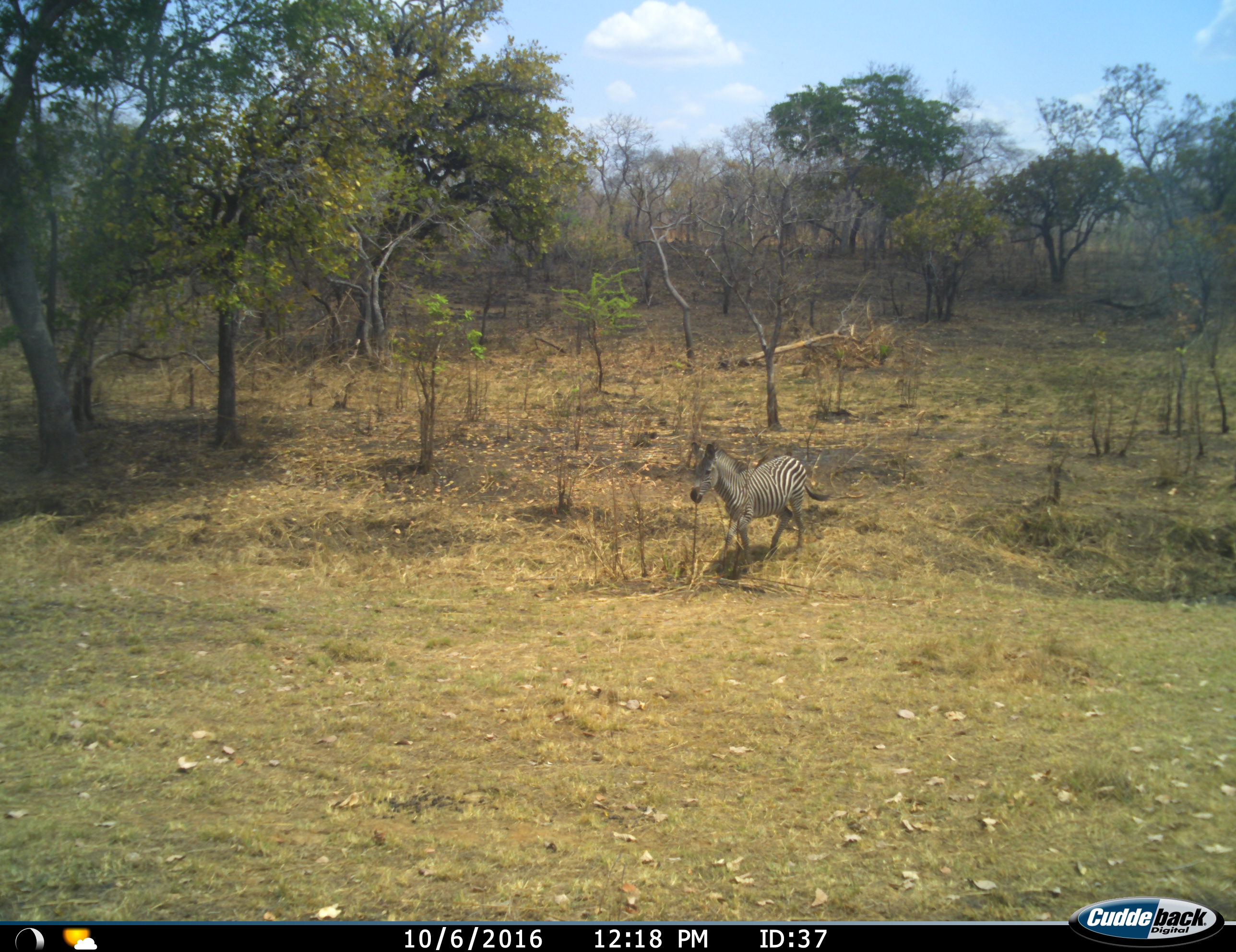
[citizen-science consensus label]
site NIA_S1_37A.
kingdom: Animalia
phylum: Chordata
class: Mammalia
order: Perissodactyla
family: Equidae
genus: Equus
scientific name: Equus quagga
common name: plains zebra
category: zebraplains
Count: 1.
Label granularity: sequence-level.